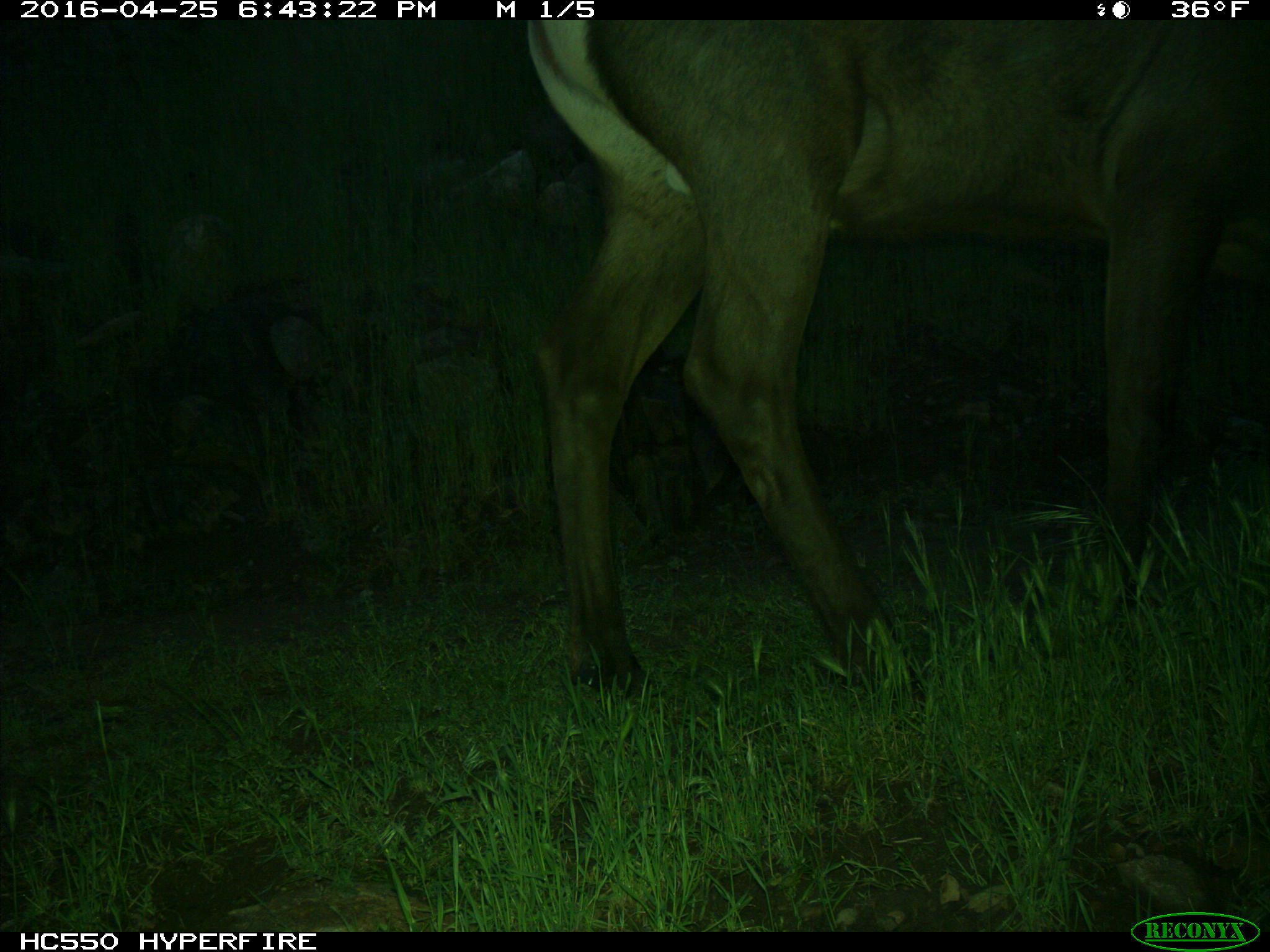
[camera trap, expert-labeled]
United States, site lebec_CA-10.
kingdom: Animalia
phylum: Chordata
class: Mammalia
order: Artiodactyla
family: Cervidae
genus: Cervus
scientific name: Cervus canadensis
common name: elk